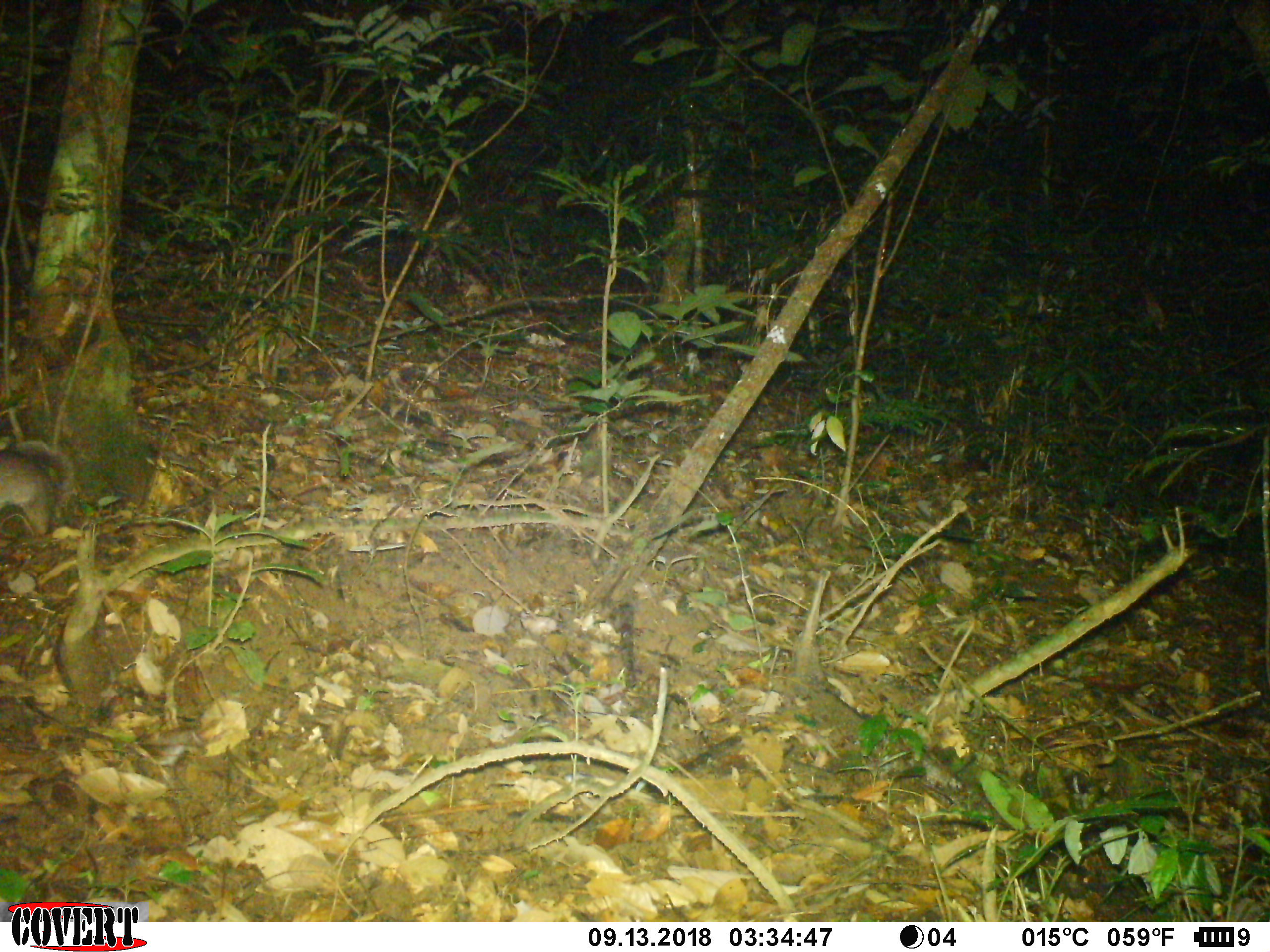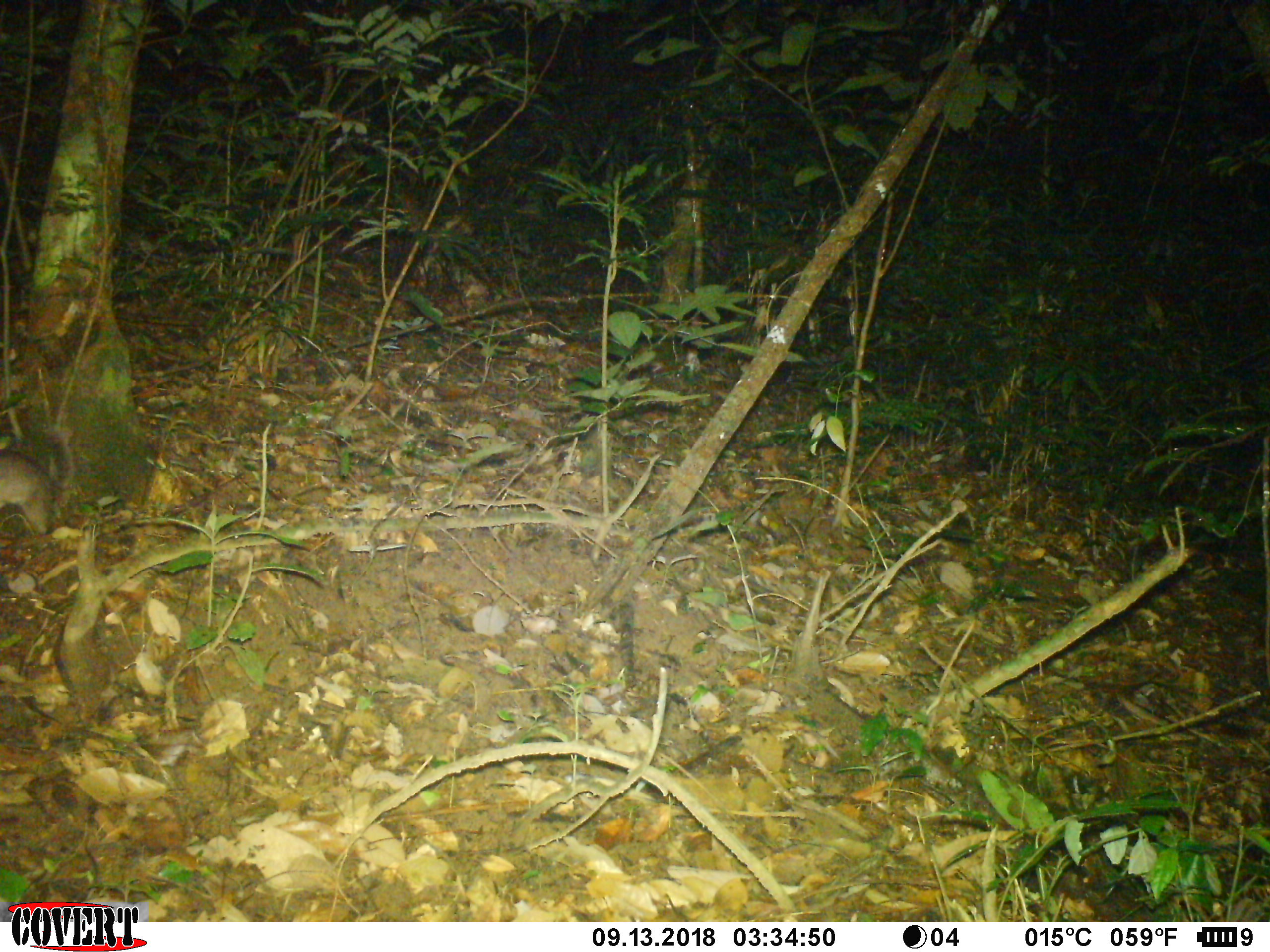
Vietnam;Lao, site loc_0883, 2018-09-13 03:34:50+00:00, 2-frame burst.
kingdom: Animalia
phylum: Chordata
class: Mammalia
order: Carnivora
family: Mustelidae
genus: Melogale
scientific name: Melogale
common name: ferret badger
Ferret badger (Melogale). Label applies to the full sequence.